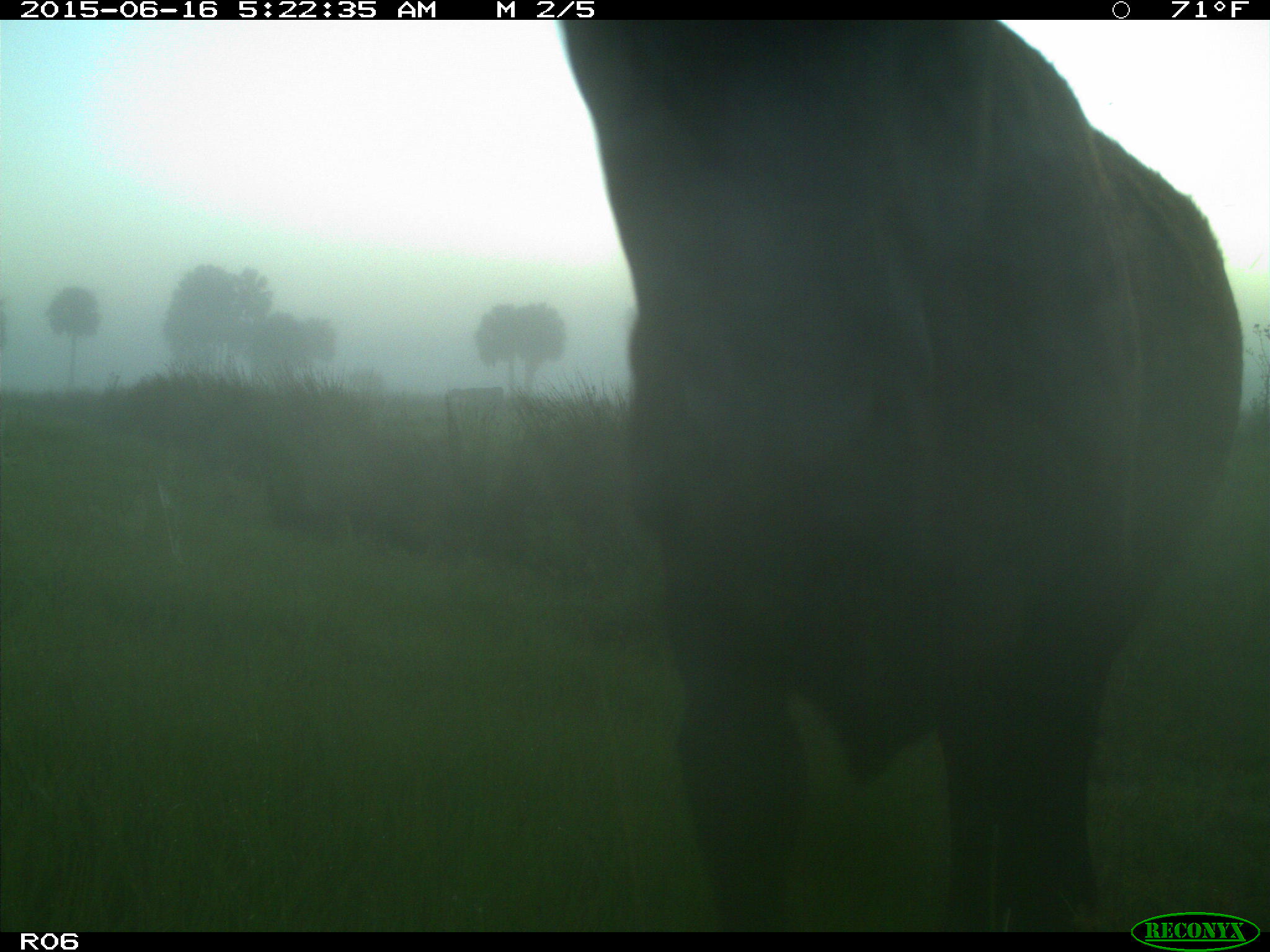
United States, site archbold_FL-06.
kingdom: Animalia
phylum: Chordata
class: Mammalia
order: Artiodactyla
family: Bovidae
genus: Bos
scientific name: Bos taurus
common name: domestic cow